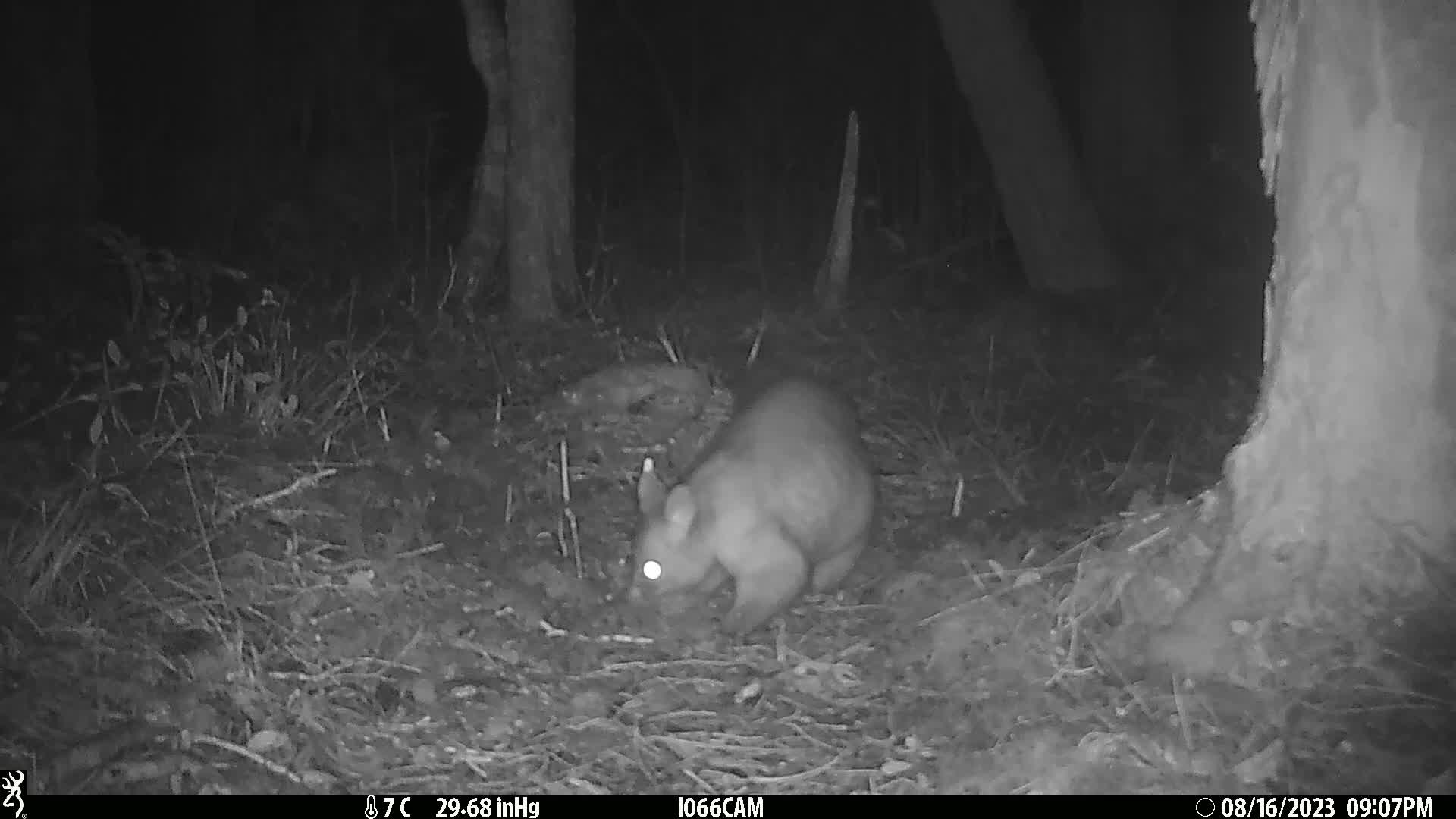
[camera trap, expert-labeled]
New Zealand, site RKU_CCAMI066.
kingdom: Animalia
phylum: Chordata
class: Mammalia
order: Diprotodontia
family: Phalangeridae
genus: Trichosurus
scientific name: Trichosurus vulpecula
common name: common brushtail possum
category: possum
Possum (common brushtail possum) (Trichosurus vulpecula).